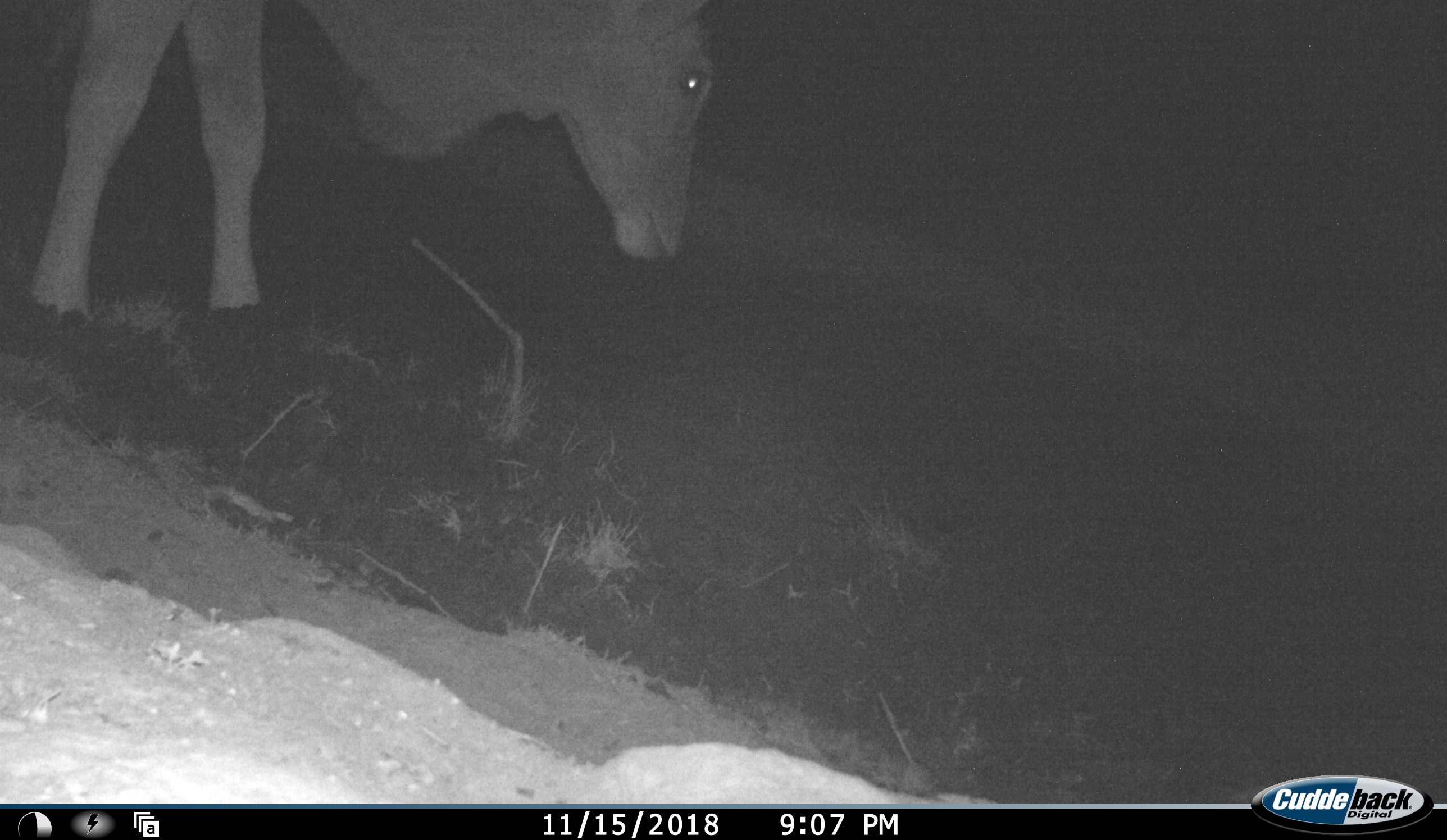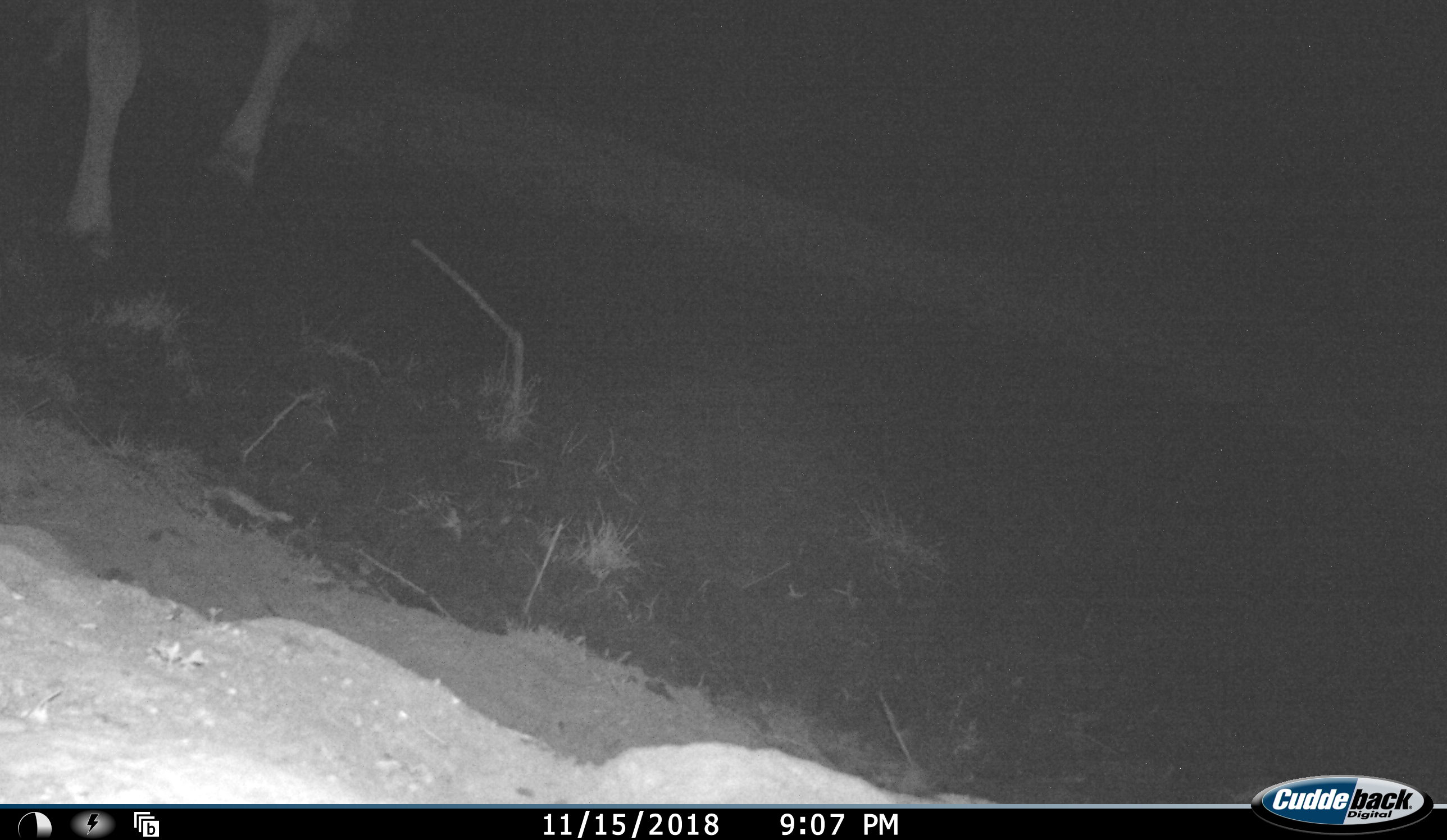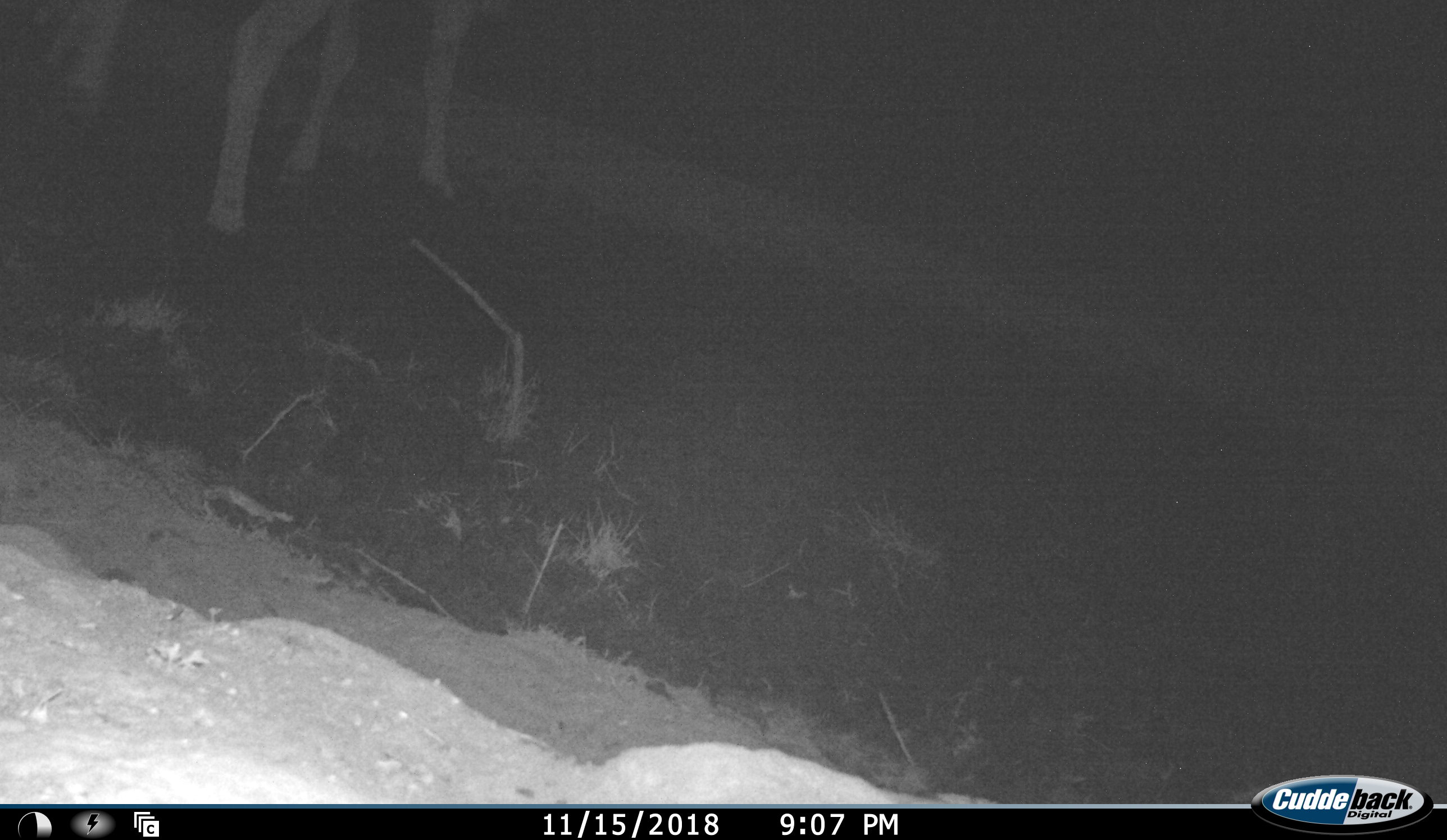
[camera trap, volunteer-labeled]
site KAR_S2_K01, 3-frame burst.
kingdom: Animalia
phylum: Chordata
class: Mammalia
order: Artiodactyla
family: Bovidae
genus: Tragelaphus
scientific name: Tragelaphus oryx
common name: eland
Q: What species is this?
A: Eland (Tragelaphus oryx).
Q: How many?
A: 1.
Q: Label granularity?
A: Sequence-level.